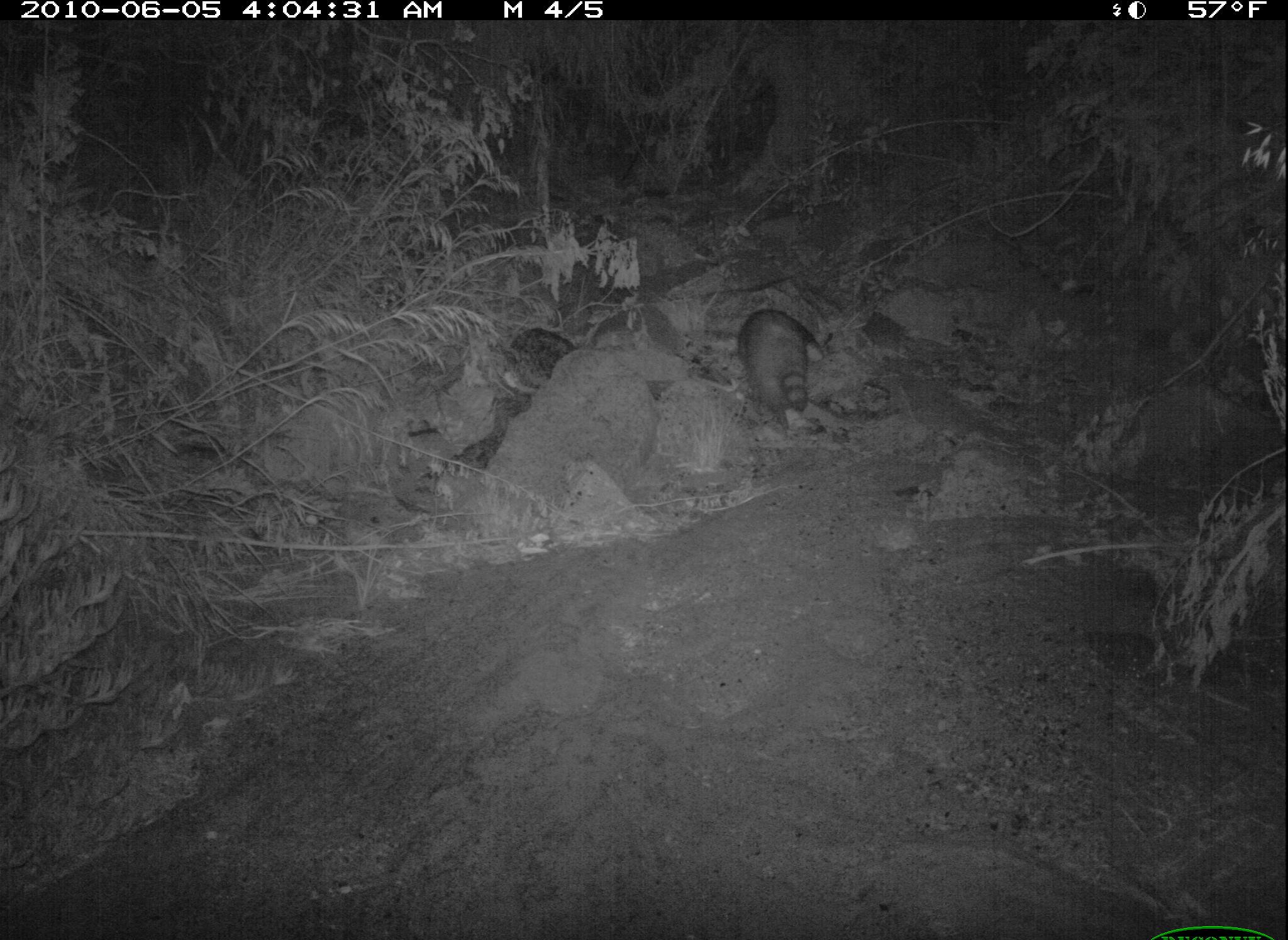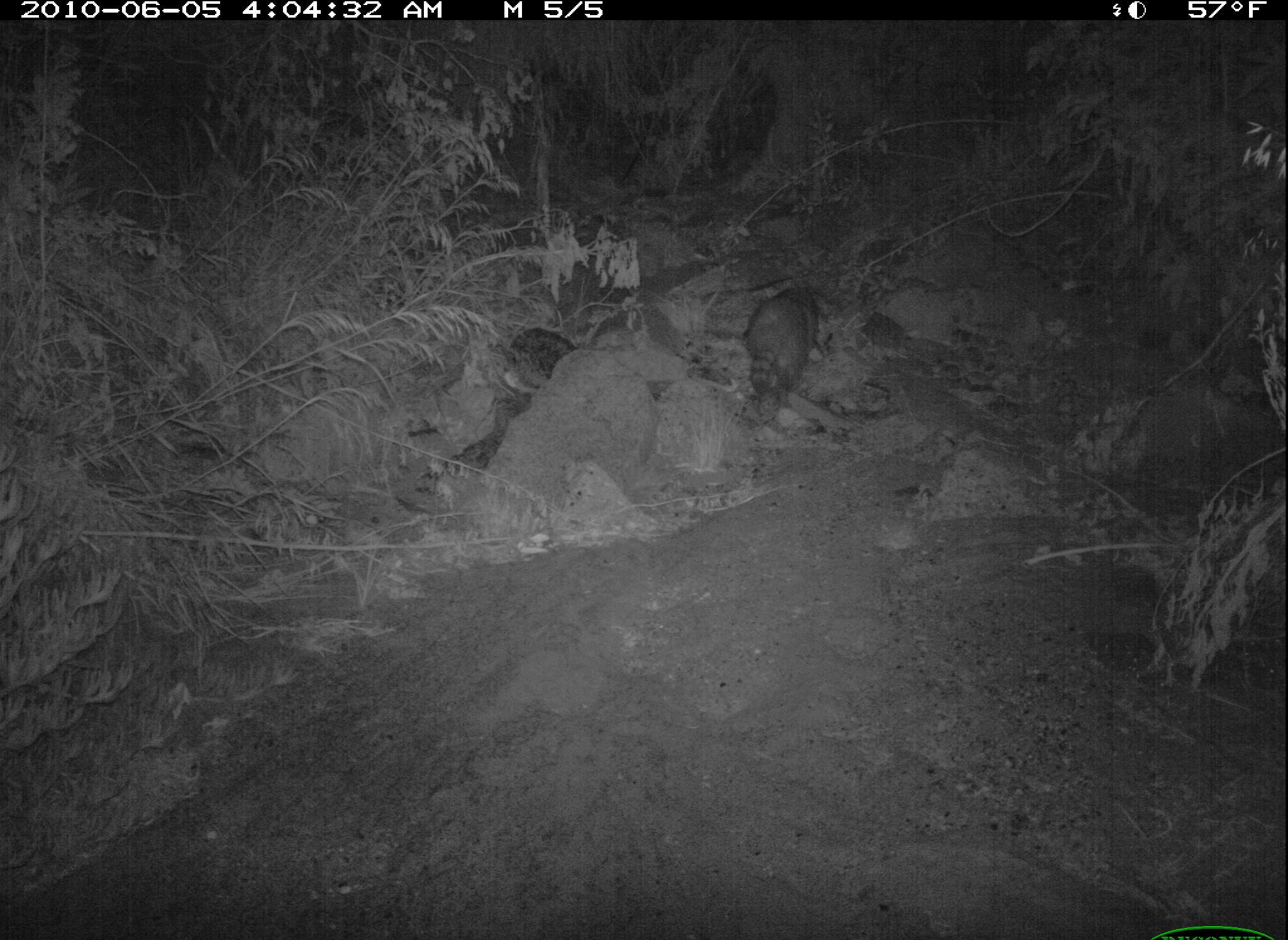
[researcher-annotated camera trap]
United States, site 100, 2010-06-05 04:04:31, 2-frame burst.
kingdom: Animalia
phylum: Chordata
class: Mammalia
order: Carnivora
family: Procyonidae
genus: Procyon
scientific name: Procyon lotor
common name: raccoon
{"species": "raccoon (Procyon lotor)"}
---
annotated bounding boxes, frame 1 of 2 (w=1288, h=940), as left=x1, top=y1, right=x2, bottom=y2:
raccoon: left=733, top=295, right=823, bottom=435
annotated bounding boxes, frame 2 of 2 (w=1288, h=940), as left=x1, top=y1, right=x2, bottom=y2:
raccoon: left=750, top=275, right=853, bottom=408